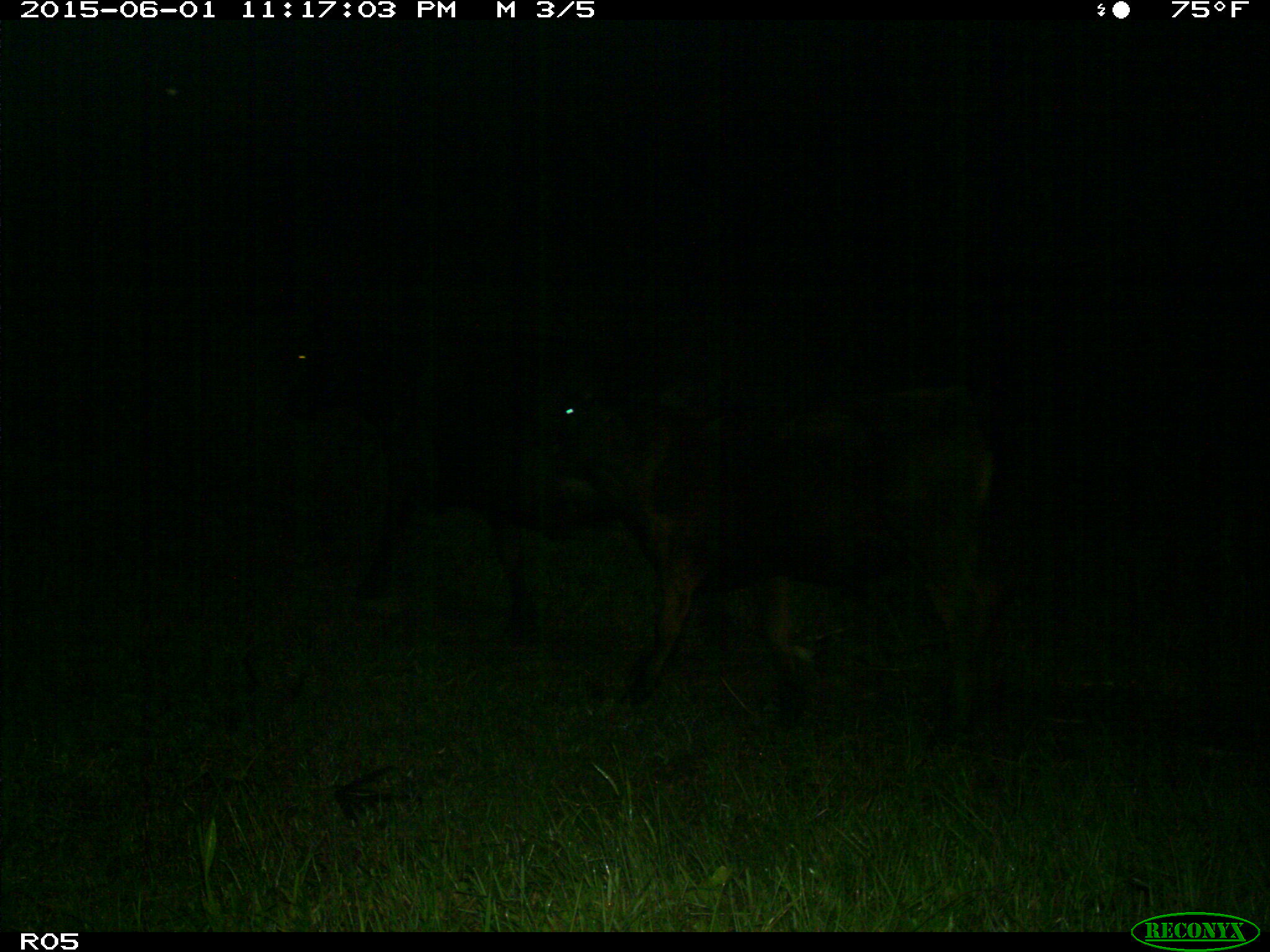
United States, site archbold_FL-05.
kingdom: Animalia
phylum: Chordata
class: Mammalia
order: Artiodactyla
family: Bovidae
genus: Bos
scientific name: Bos taurus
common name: domestic cow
Bos taurus (domestic cow).